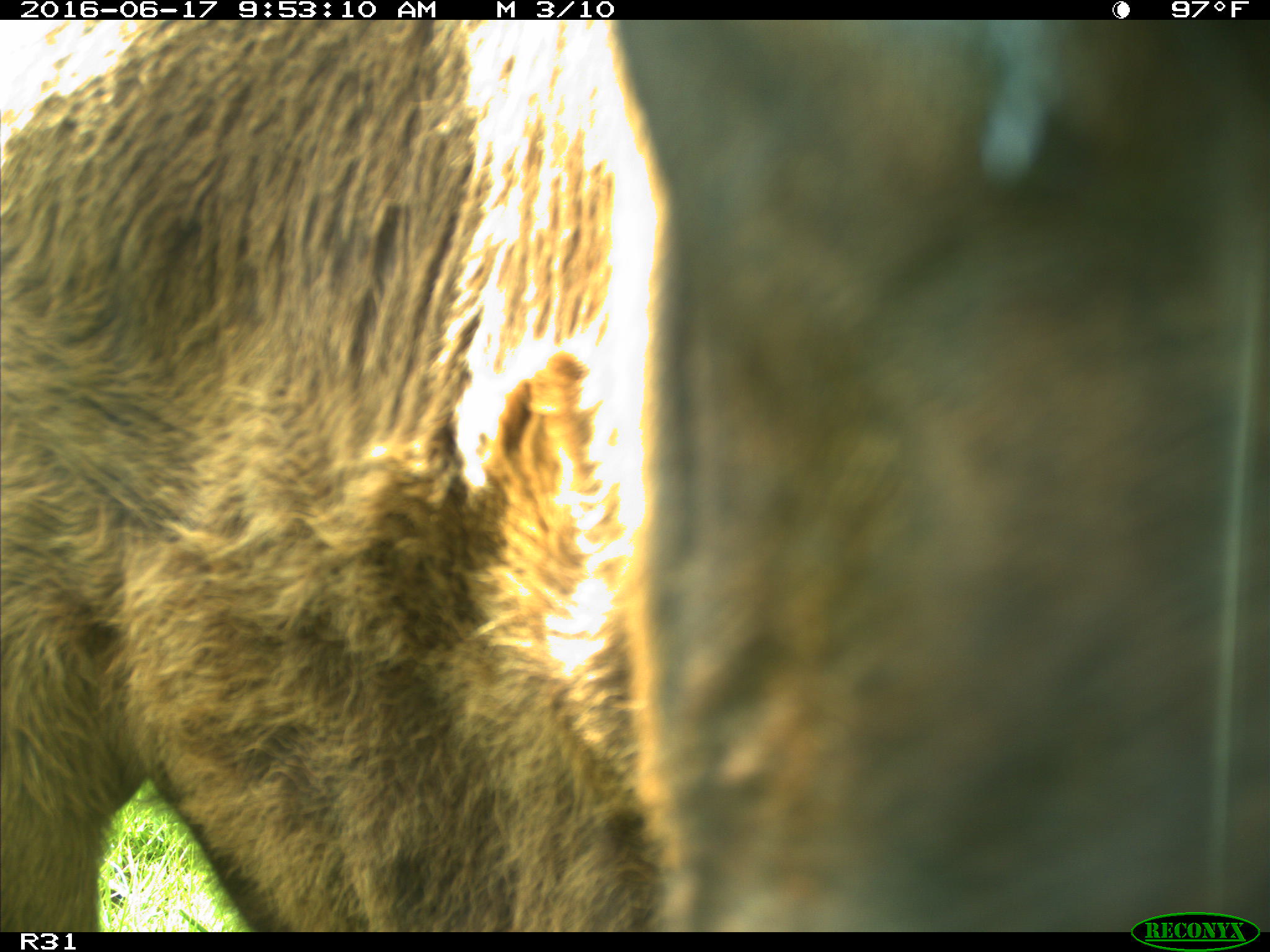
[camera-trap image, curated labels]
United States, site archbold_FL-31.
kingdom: Animalia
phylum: Chordata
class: Mammalia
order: Artiodactyla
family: Bovidae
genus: Bos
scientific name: Bos taurus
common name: domestic cow